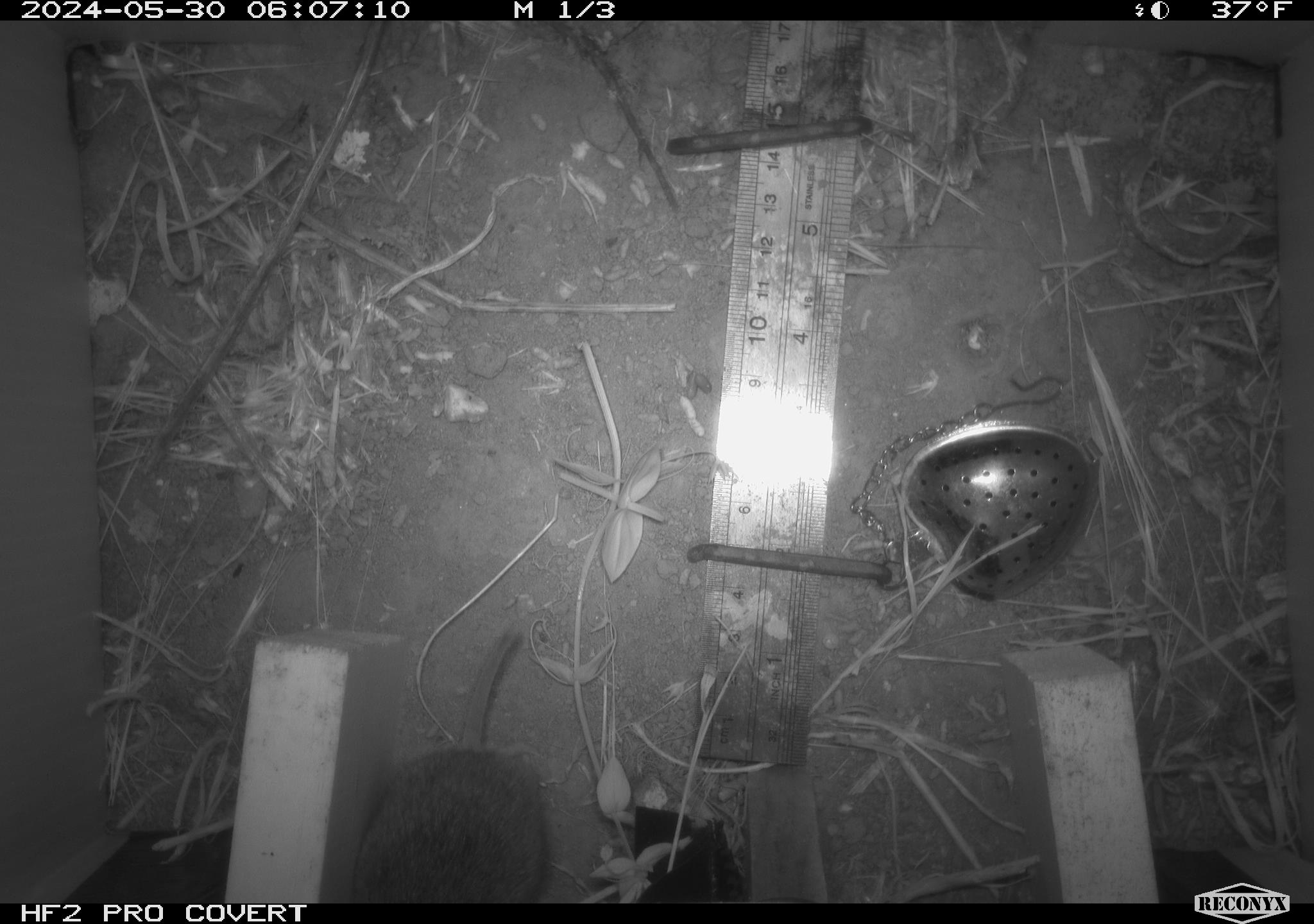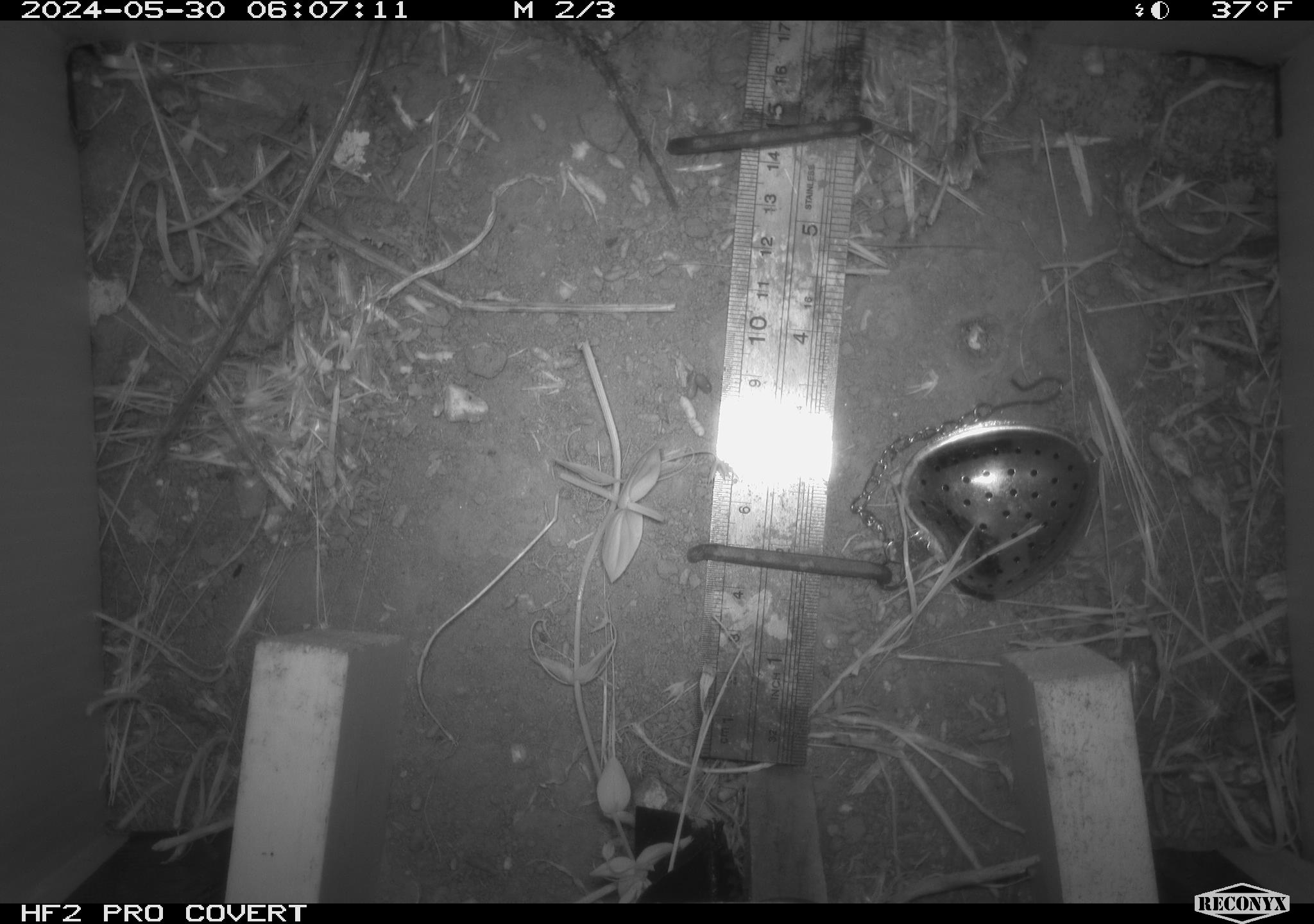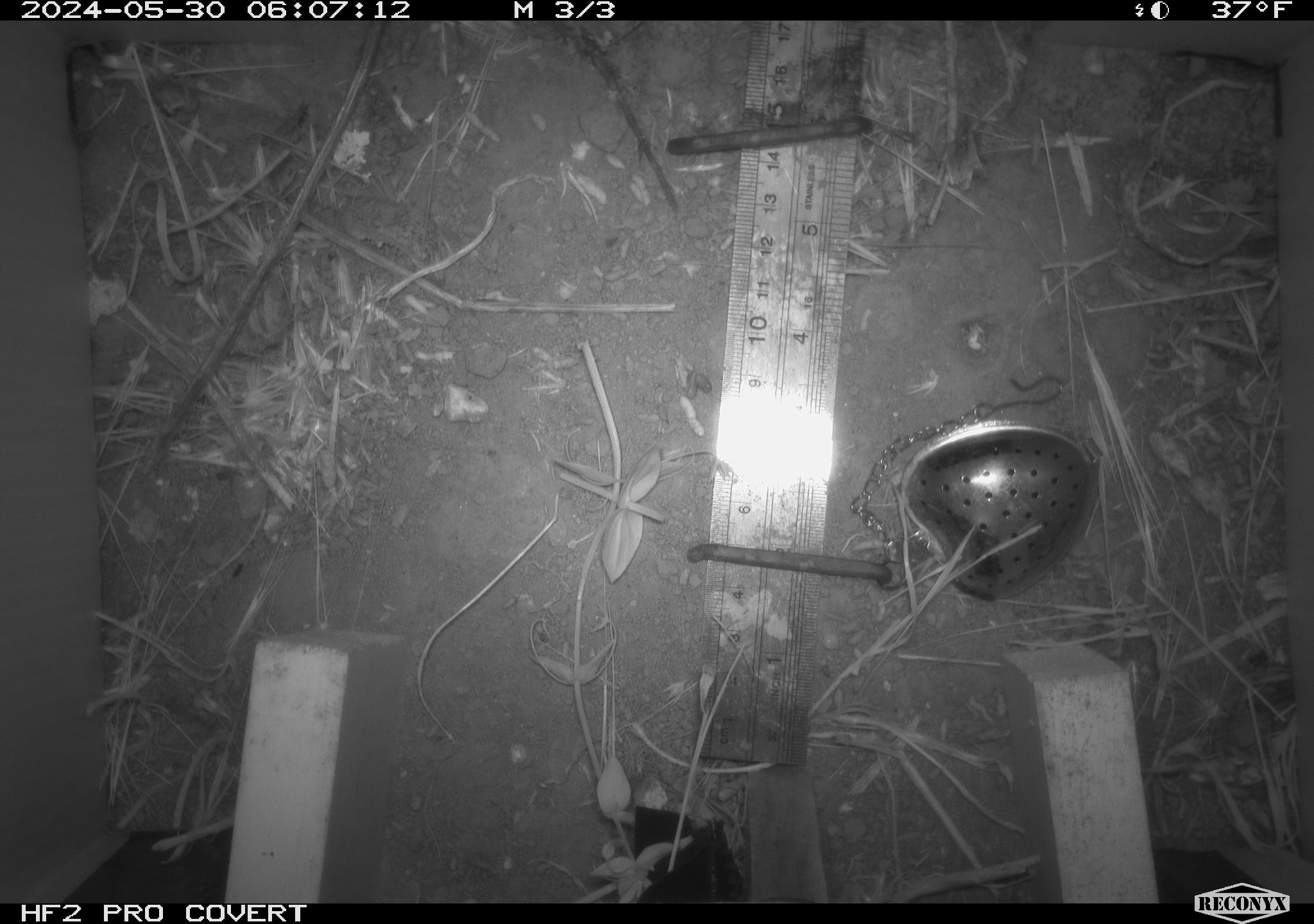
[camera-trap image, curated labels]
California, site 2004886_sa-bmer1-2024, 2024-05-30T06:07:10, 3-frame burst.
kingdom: Animalia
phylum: Chordata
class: Mammalia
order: Rodentia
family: Cricetidae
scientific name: Arvicolinae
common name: voles, lemmings, and muskrats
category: arvicolinae subfamily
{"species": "arvicolinae subfamily (voles, lemmings, and muskrats) (Arvicolinae)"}